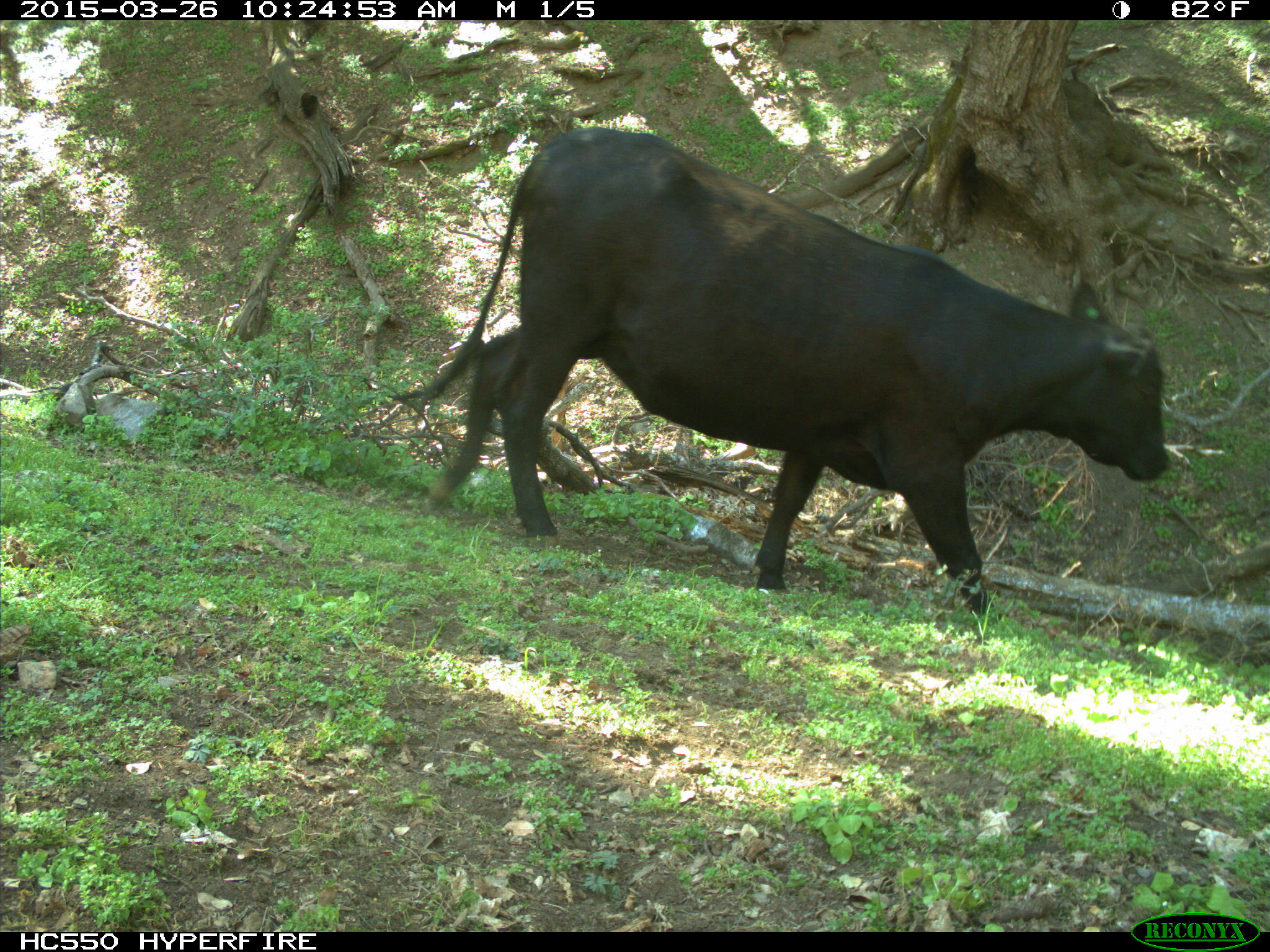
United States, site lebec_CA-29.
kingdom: Animalia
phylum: Chordata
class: Mammalia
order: Artiodactyla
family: Bovidae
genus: Bos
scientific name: Bos taurus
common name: domestic cow